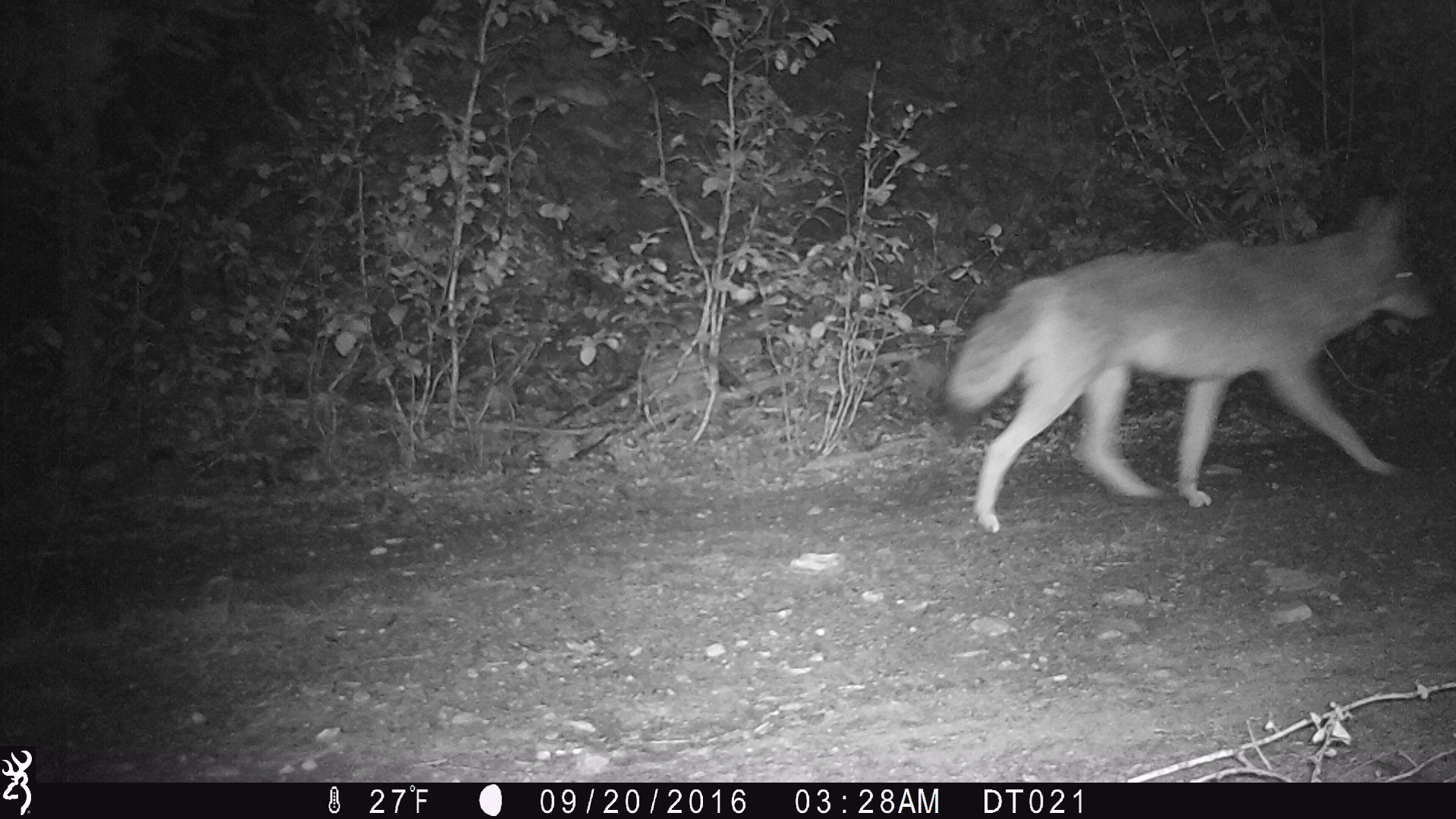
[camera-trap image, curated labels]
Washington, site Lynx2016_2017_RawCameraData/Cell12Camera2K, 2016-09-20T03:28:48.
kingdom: Animalia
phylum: Chordata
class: Mammalia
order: Carnivora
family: Canidae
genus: Canis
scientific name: Canis latrans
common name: coyote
Canis latrans (coyote). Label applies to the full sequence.